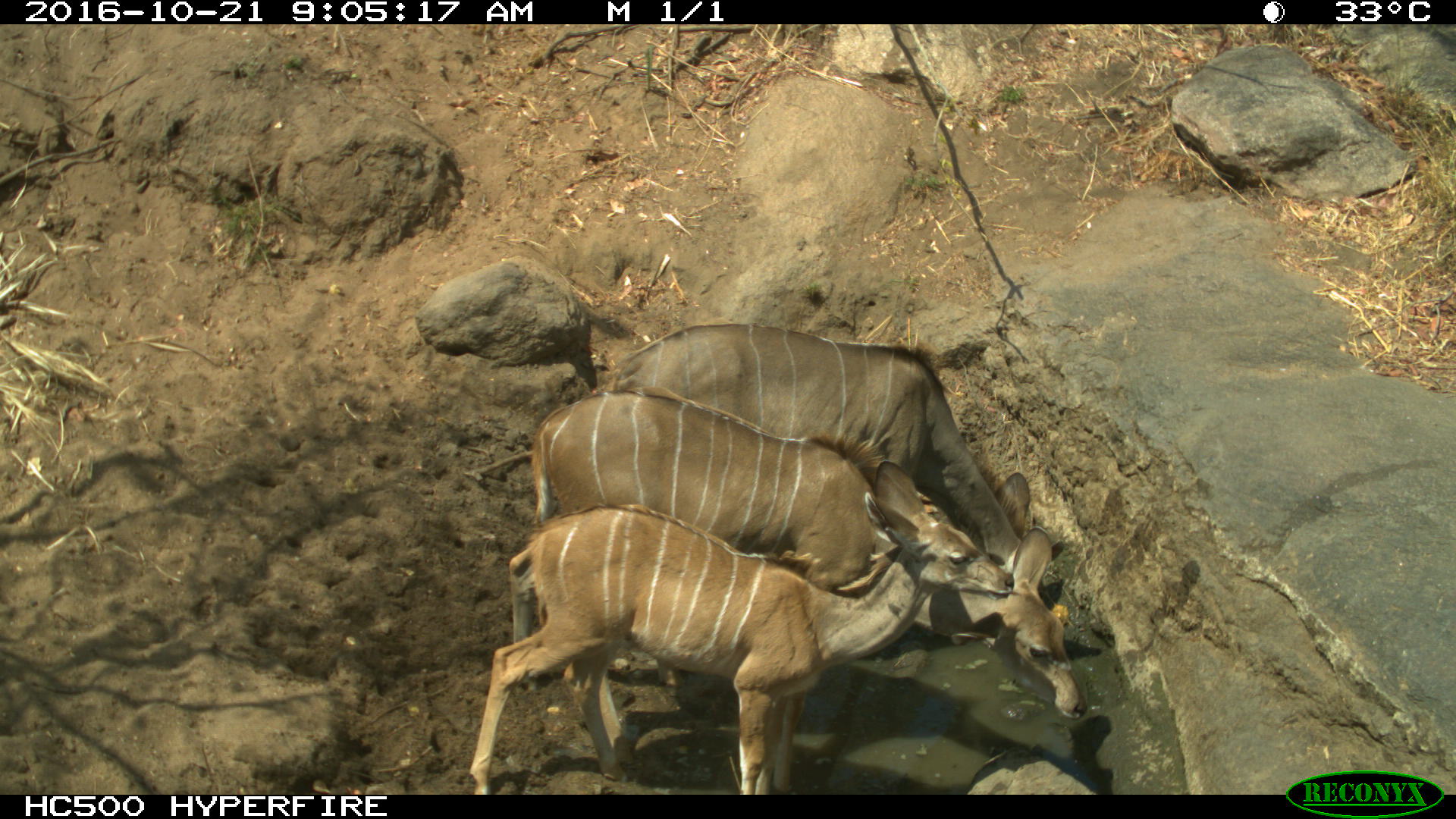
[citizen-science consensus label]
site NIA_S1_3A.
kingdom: Animalia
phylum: Chordata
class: Mammalia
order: Artiodactyla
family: Bovidae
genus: Tragelaphus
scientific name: Tragelaphus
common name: kudu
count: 3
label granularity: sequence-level